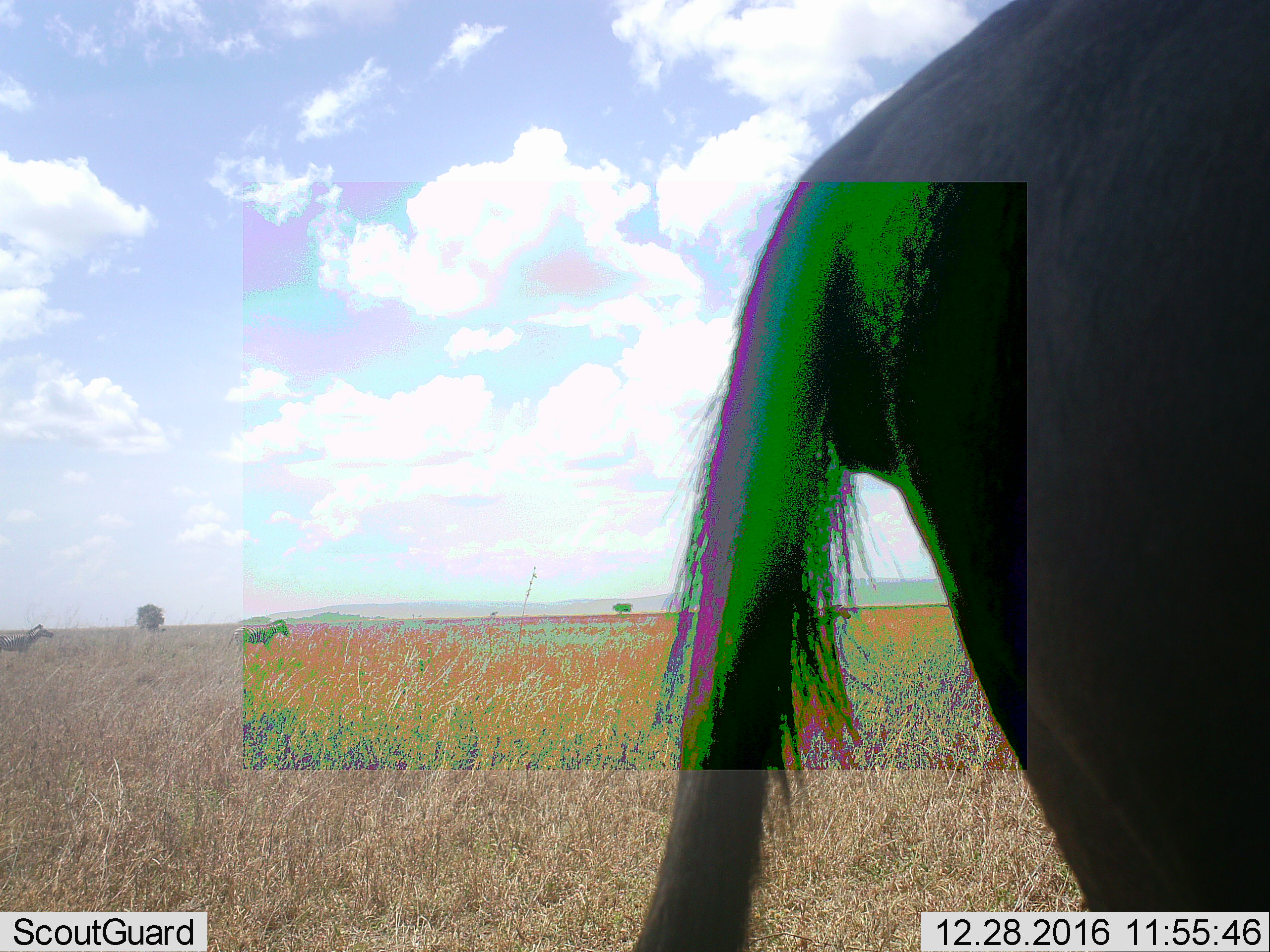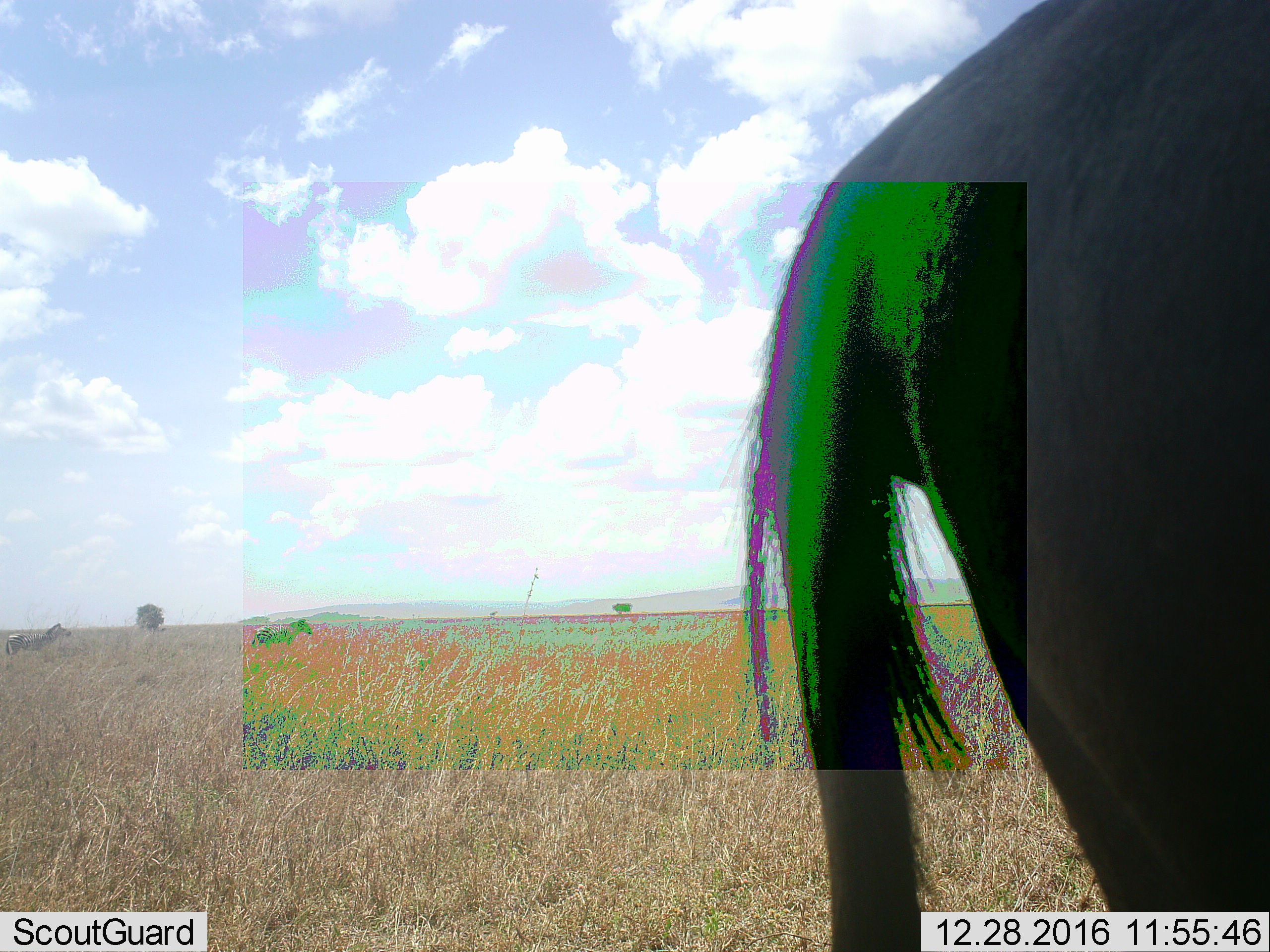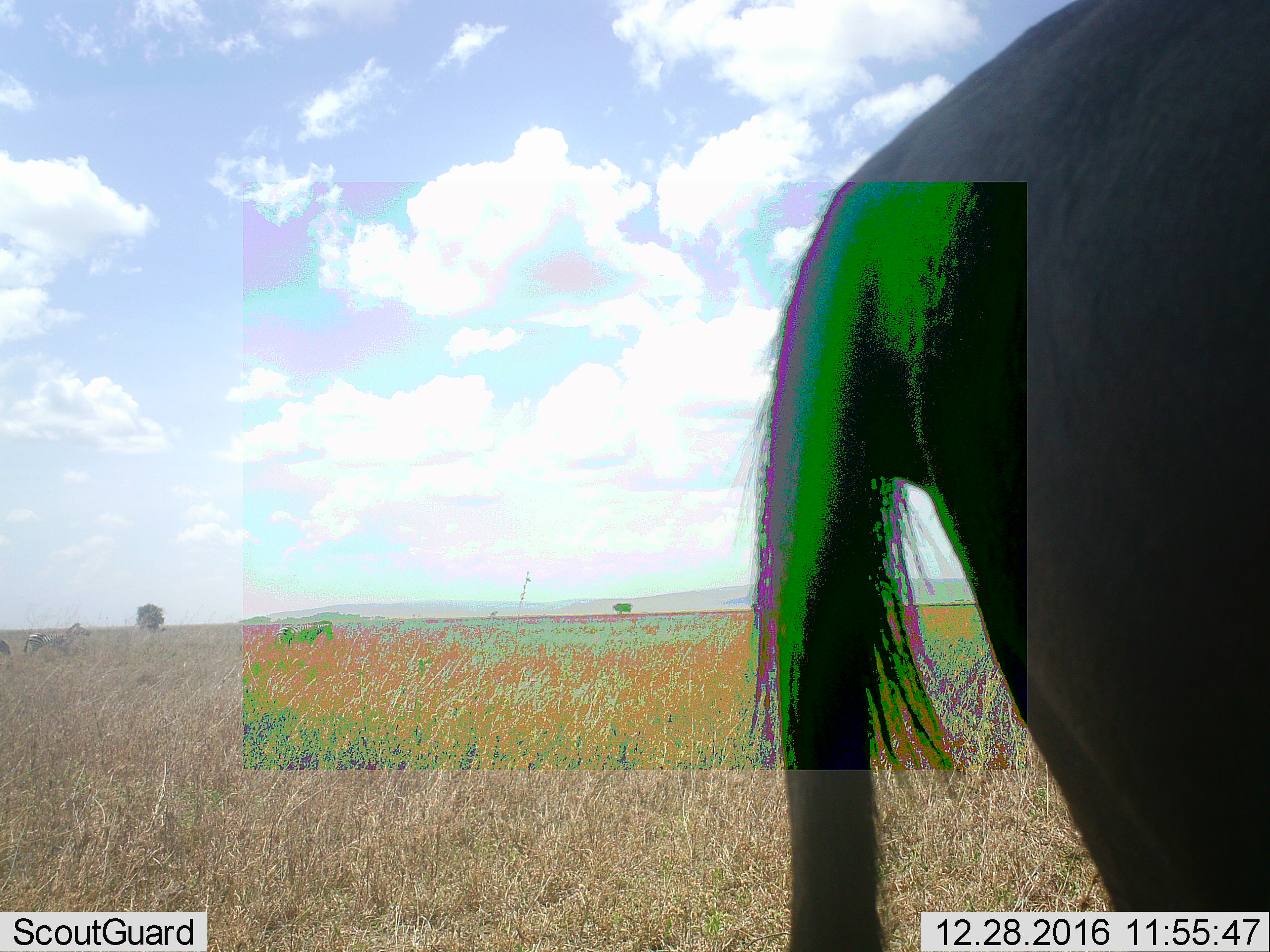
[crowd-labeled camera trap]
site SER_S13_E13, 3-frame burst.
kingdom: Animalia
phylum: Chordata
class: Mammalia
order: Artiodactyla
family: Bovidae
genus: Connochaetes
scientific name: Connochaetes taurinus taurinus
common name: blue wildebeest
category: wildebeestblue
Wildebeestblue (blue wildebeest) (Connochaetes taurinus taurinus), count 1. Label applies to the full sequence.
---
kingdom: Animalia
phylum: Chordata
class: Mammalia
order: Perissodactyla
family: Equidae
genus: Equus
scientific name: Equus quagga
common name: plains zebra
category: zebraplains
Zebraplains (plains zebra) (Equus quagga), count 3. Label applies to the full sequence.